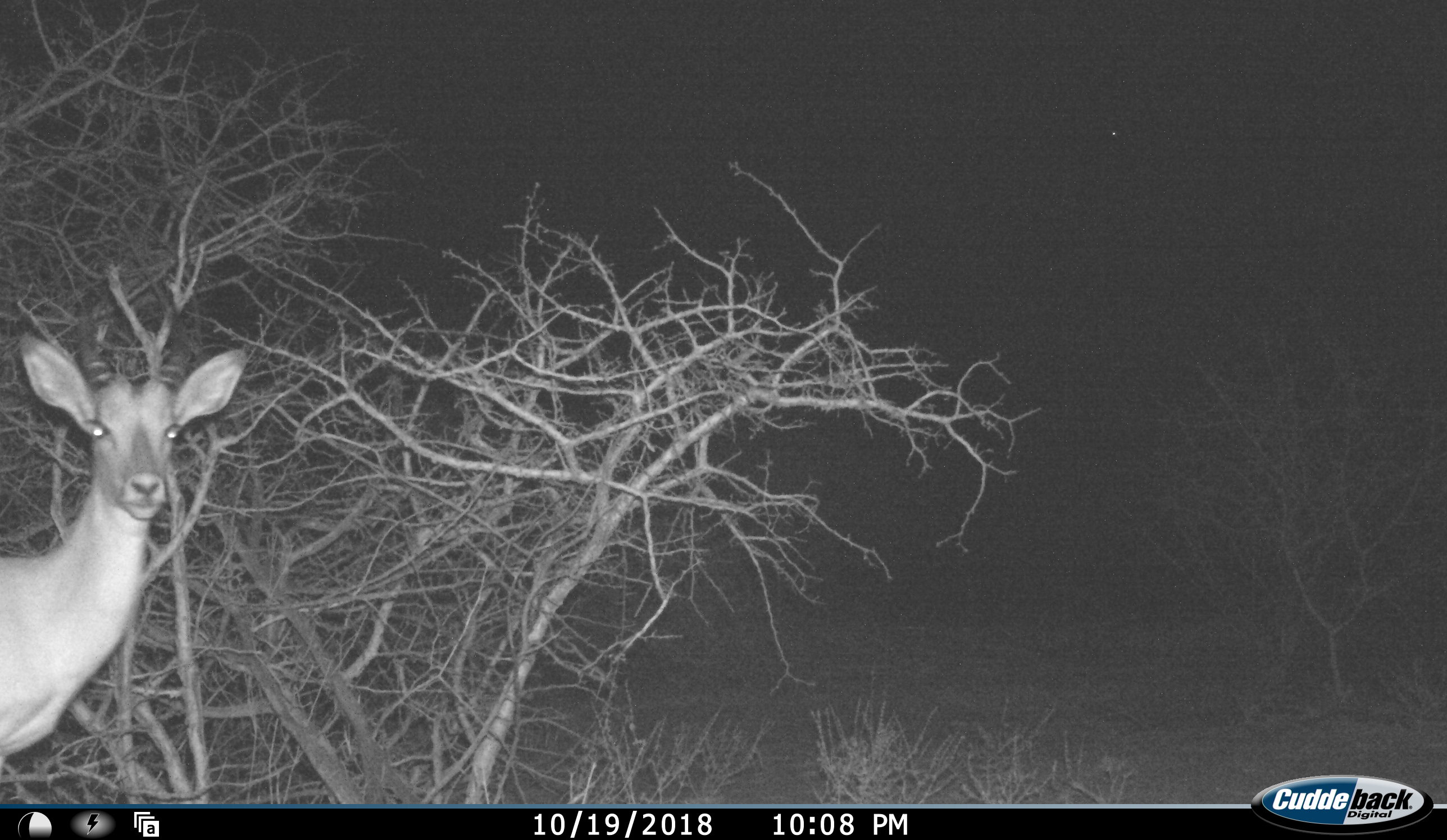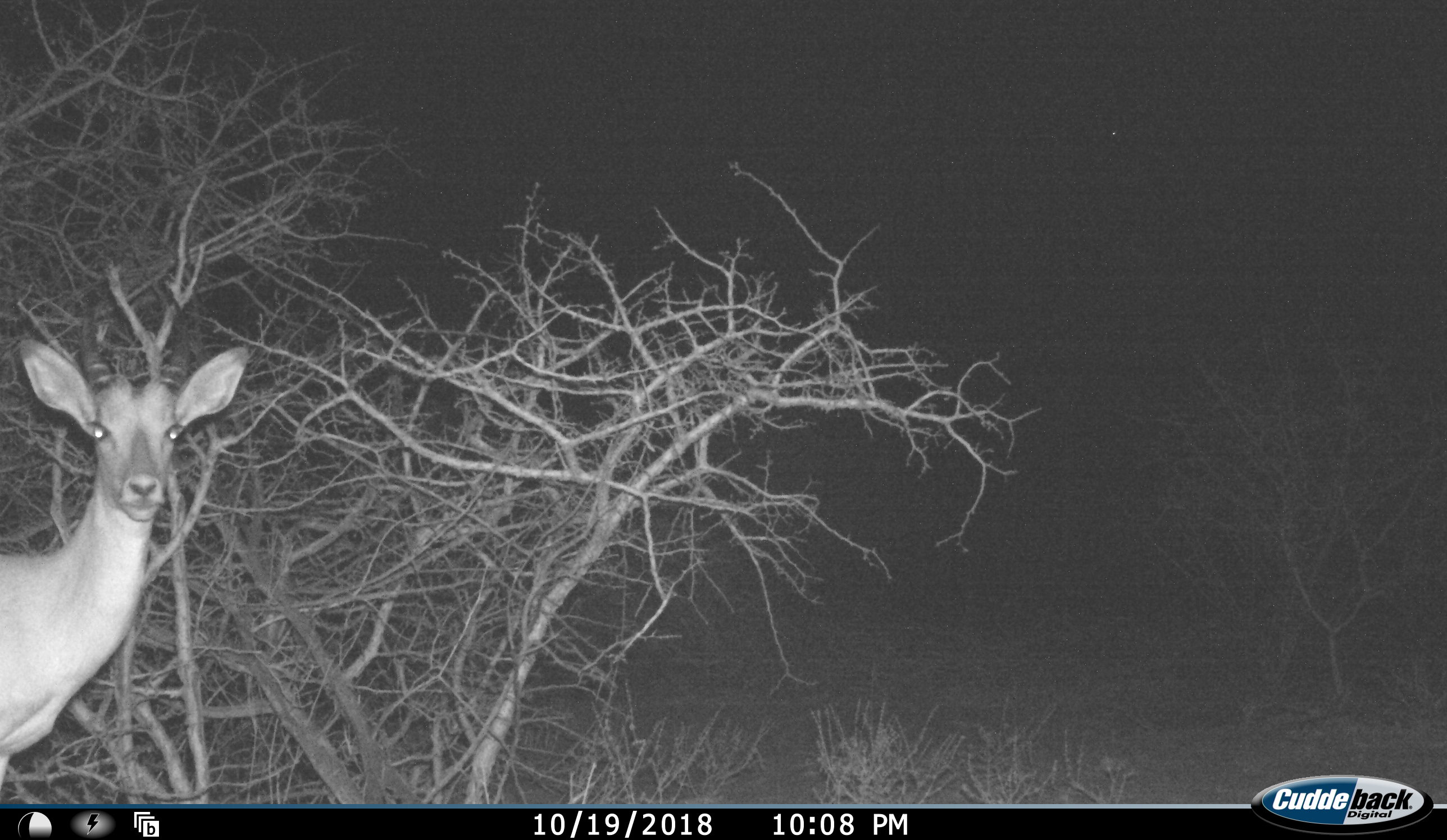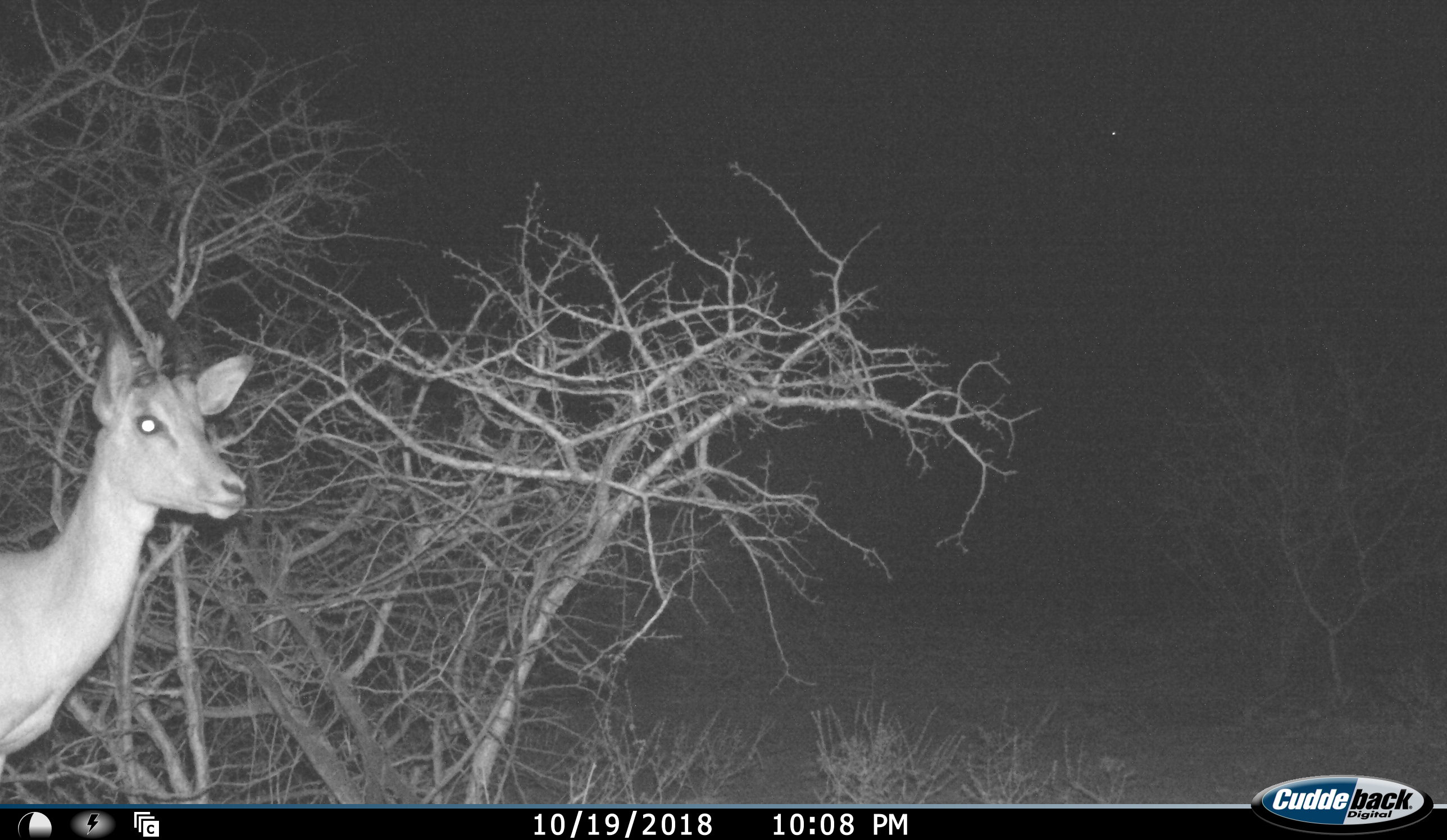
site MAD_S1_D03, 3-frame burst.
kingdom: Animalia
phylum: Chordata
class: Mammalia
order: Artiodactyla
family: Bovidae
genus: Aepyceros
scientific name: Aepyceros melampus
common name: impala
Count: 1.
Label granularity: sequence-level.